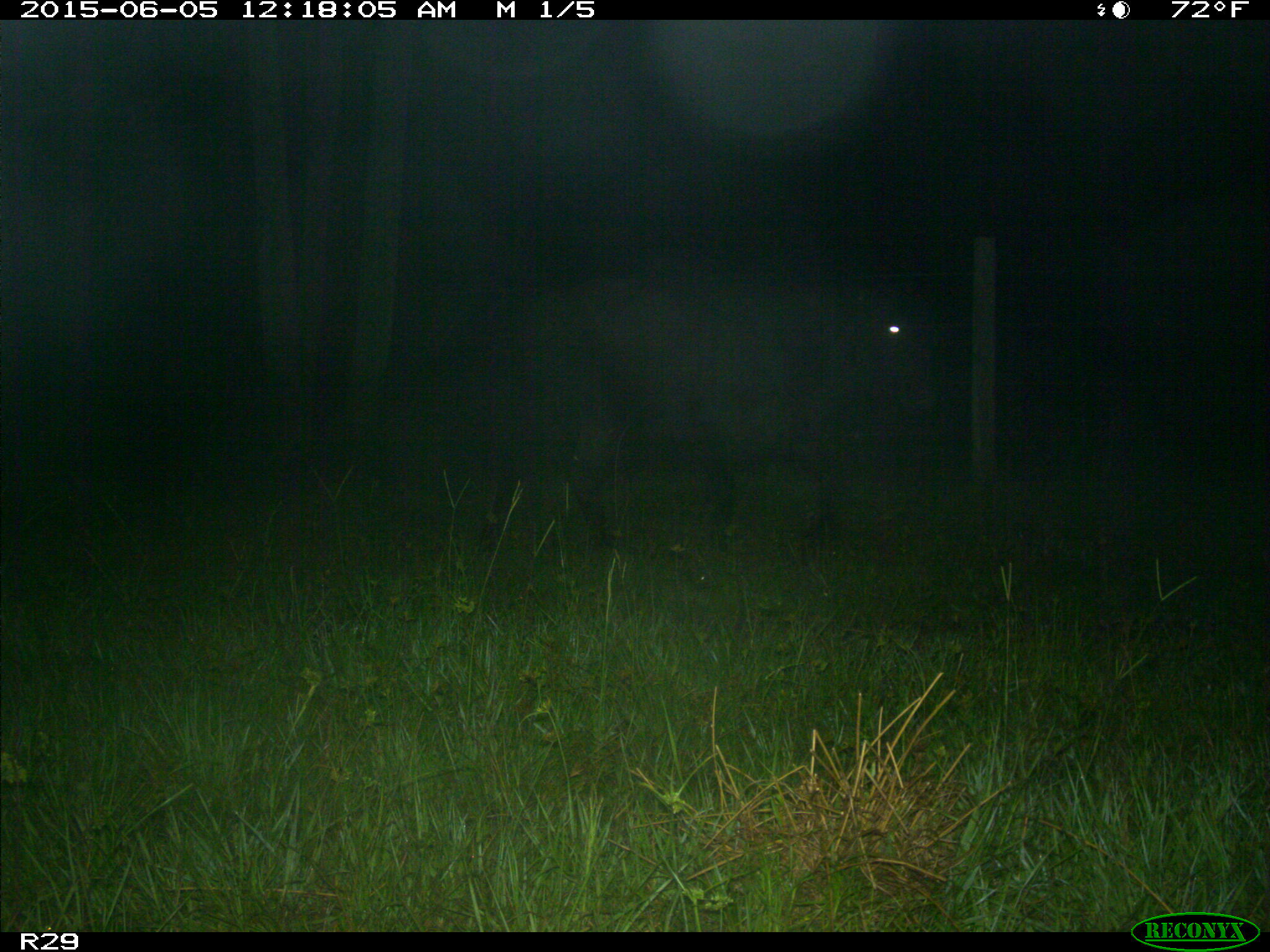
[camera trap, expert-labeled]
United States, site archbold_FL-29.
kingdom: Animalia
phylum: Chordata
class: Mammalia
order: Artiodactyla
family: Bovidae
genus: Bos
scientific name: Bos taurus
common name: domestic cow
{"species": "Bos taurus (domestic cow)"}